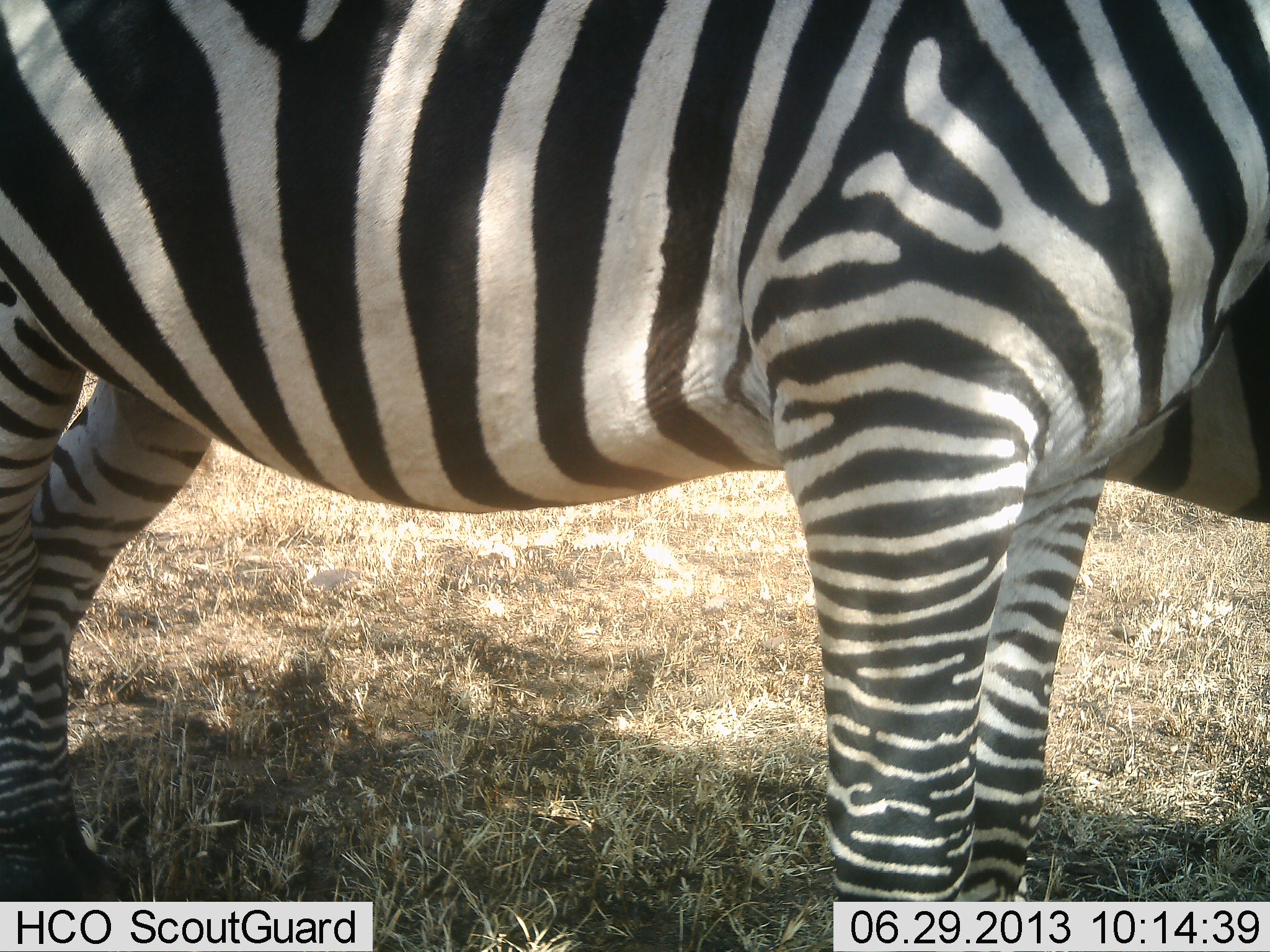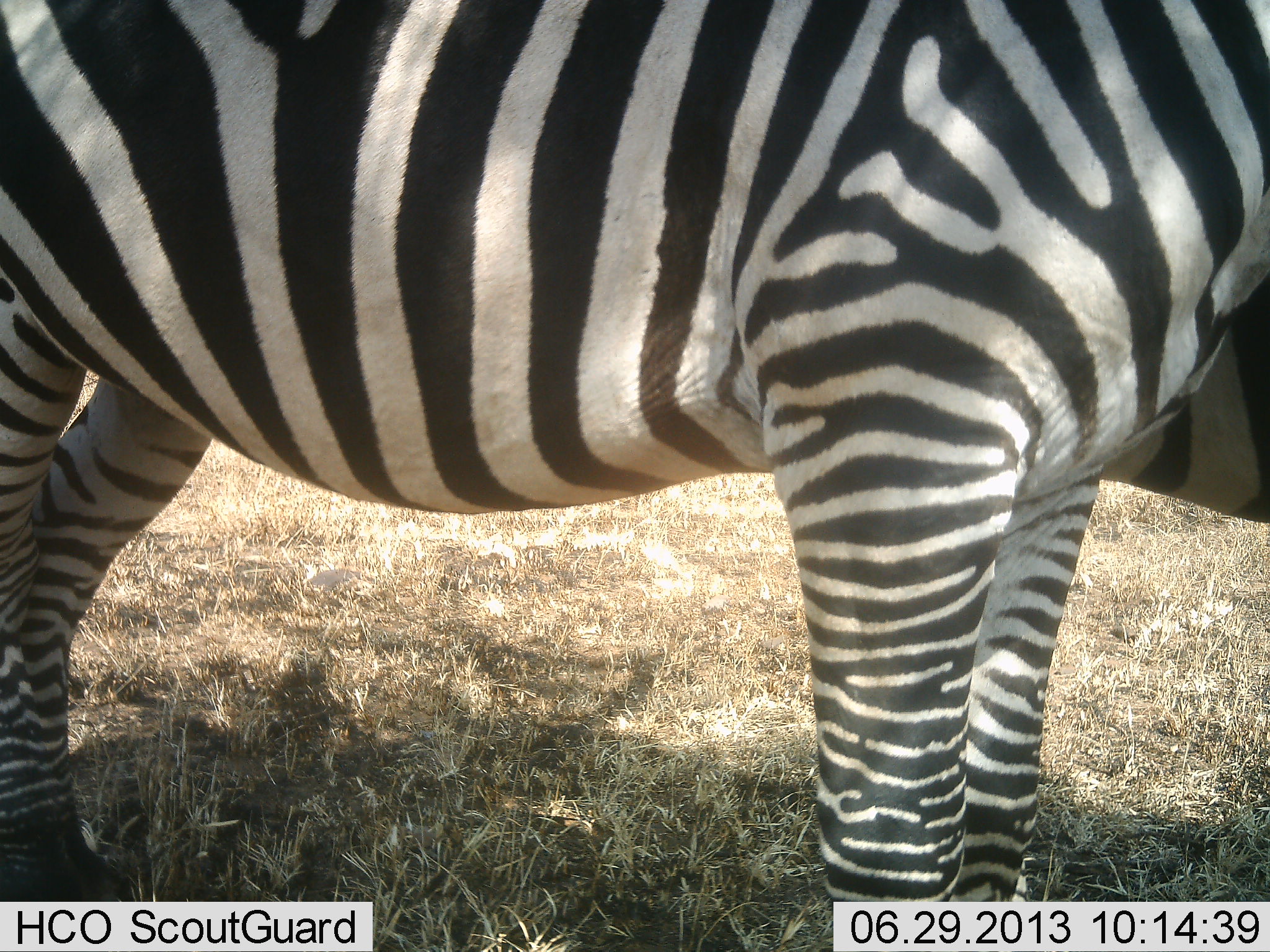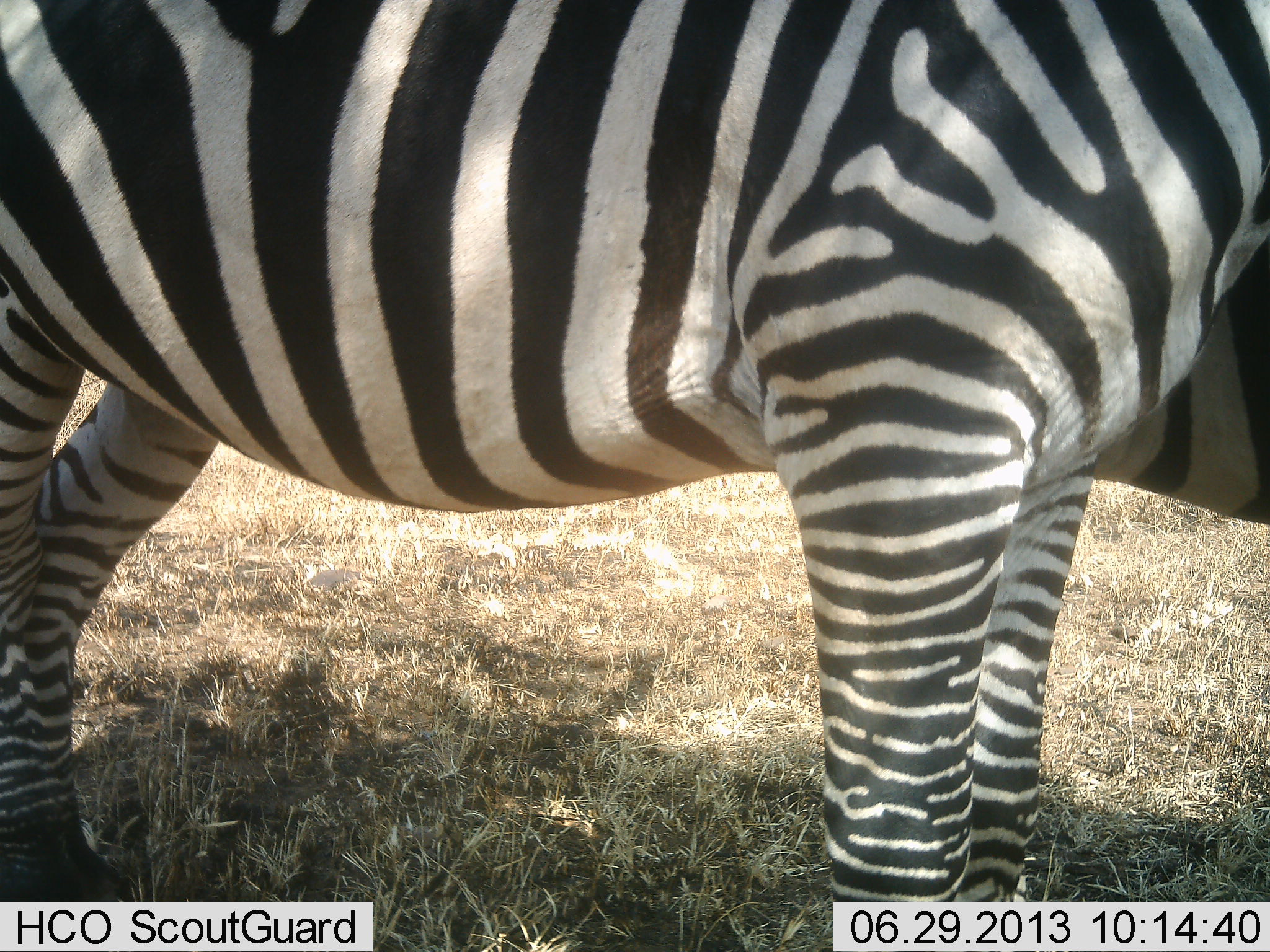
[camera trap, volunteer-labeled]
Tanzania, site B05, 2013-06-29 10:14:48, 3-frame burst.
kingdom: Animalia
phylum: Chordata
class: Mammalia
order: Perissodactyla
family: Equidae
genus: Equus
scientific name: Equus quagga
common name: plains zebra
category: zebra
Zebra (plains zebra) (Equus quagga), count 1. Behavior (volunteer vote fractions): standing 97%, resting 3%, moving 0%, interacting 3%. Young present (vote fraction): 0%. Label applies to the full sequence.